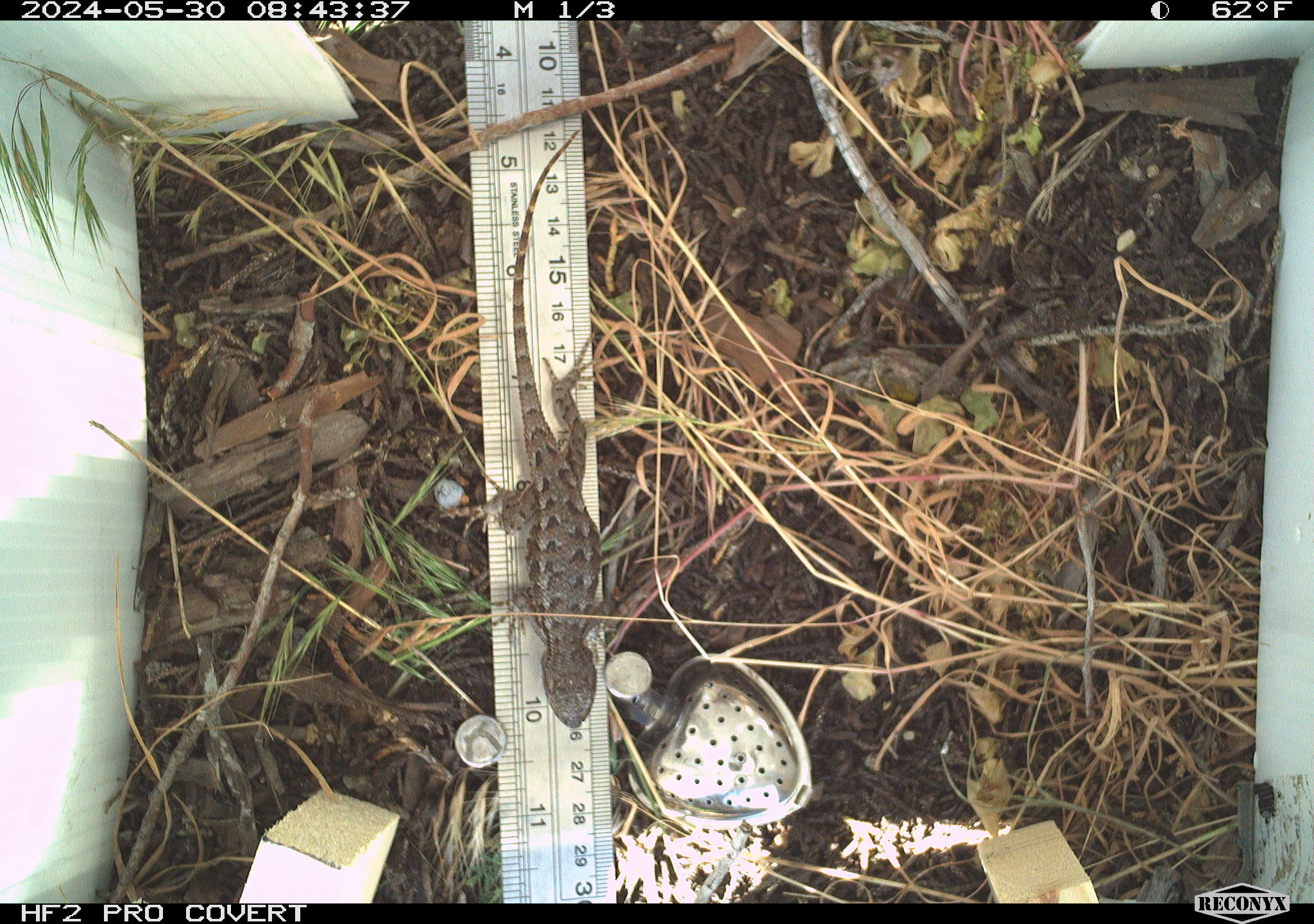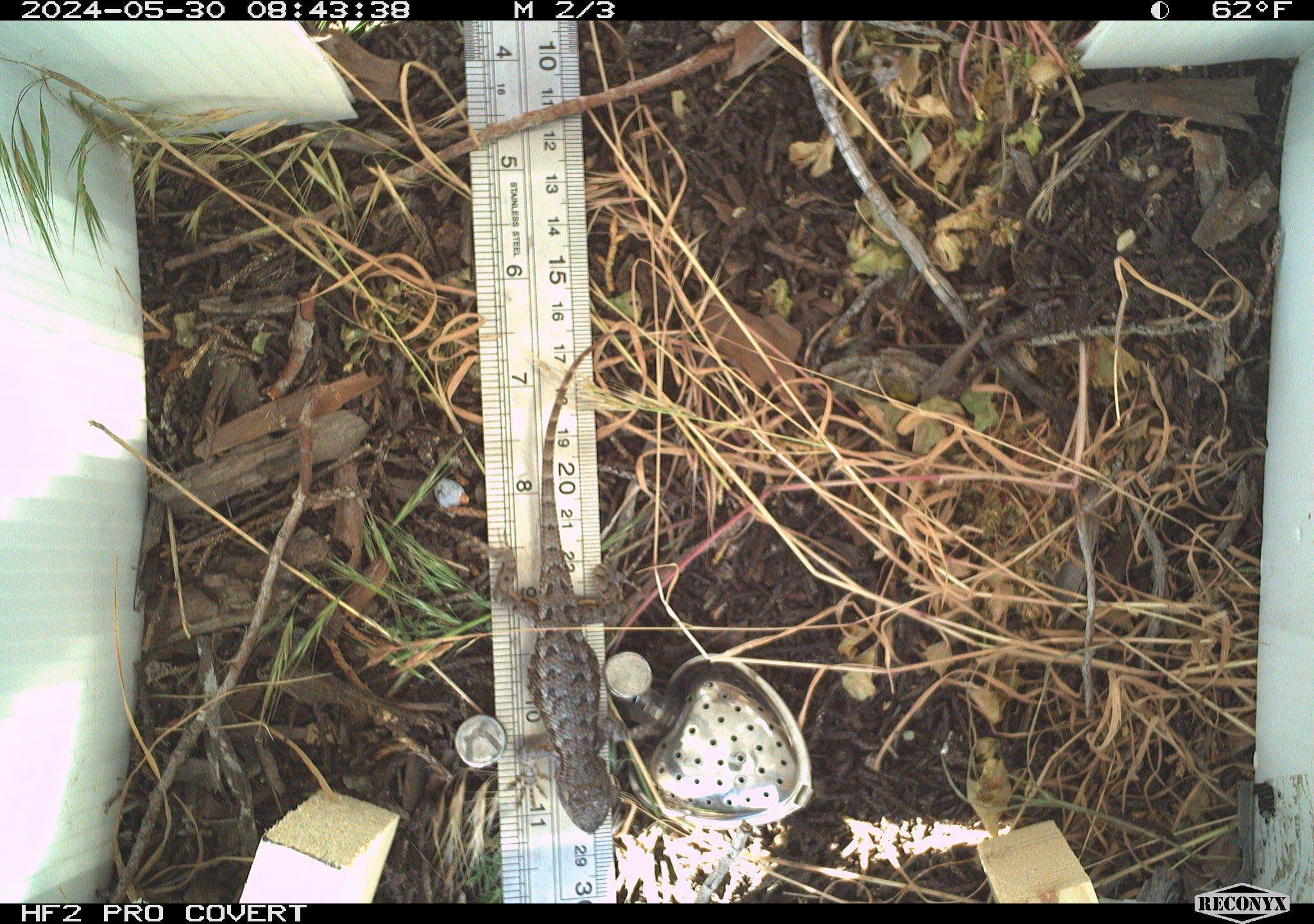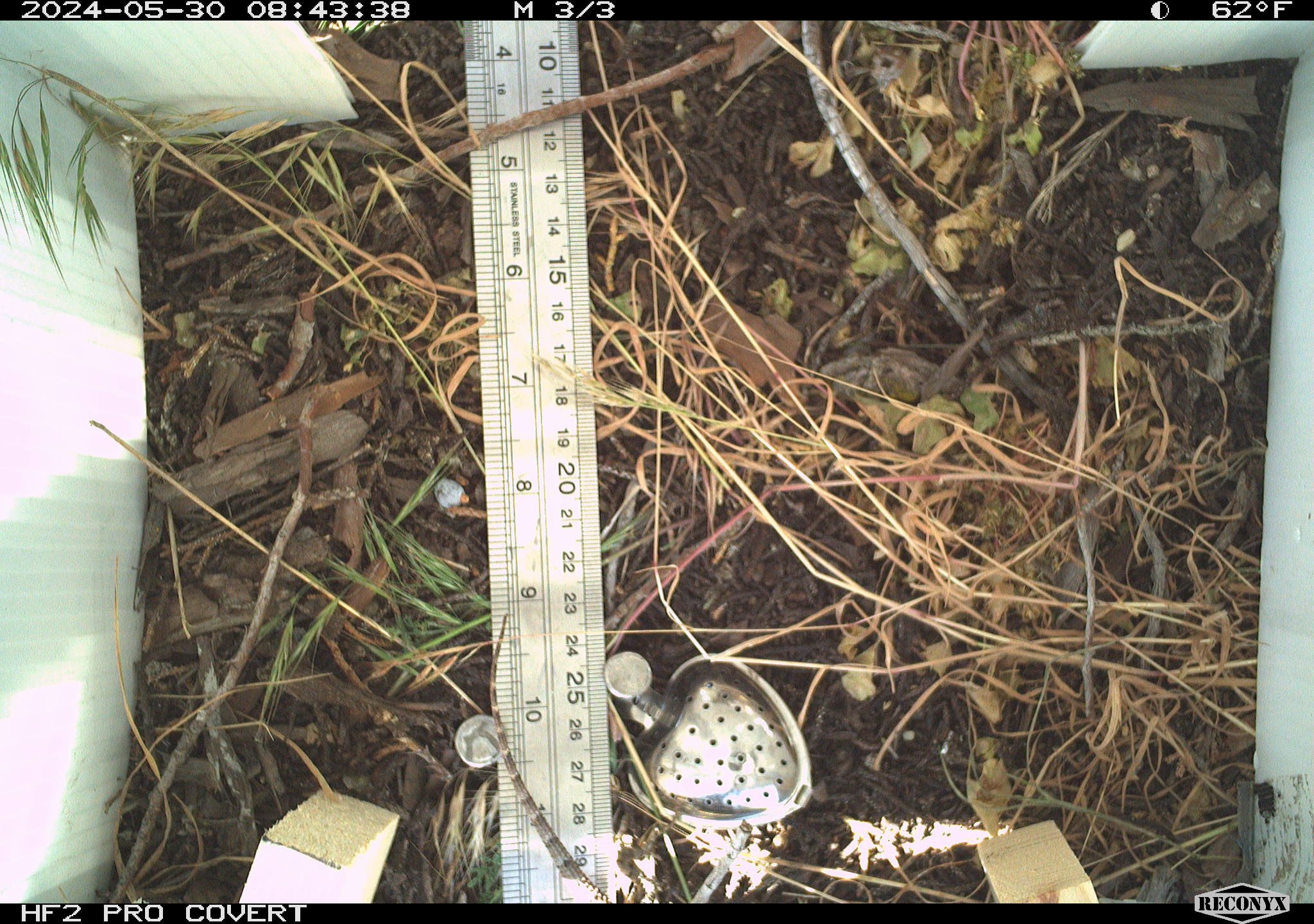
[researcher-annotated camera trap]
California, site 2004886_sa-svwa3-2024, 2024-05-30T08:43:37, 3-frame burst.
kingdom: Animalia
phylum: Chordata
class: Reptilia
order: Squamata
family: Phrynosomatidae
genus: Sceloporus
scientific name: Sceloporus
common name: spiny lizards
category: sceloporus species